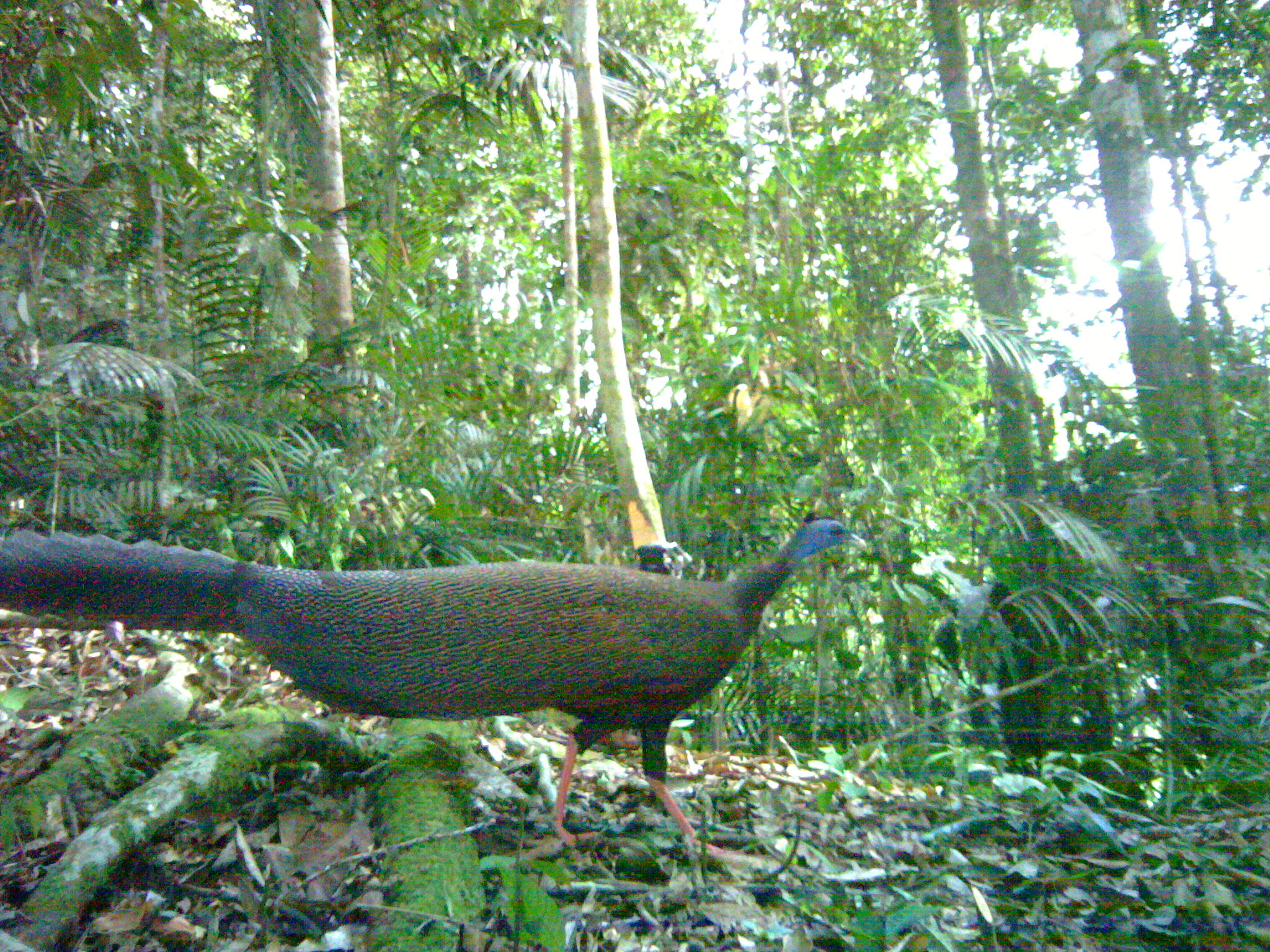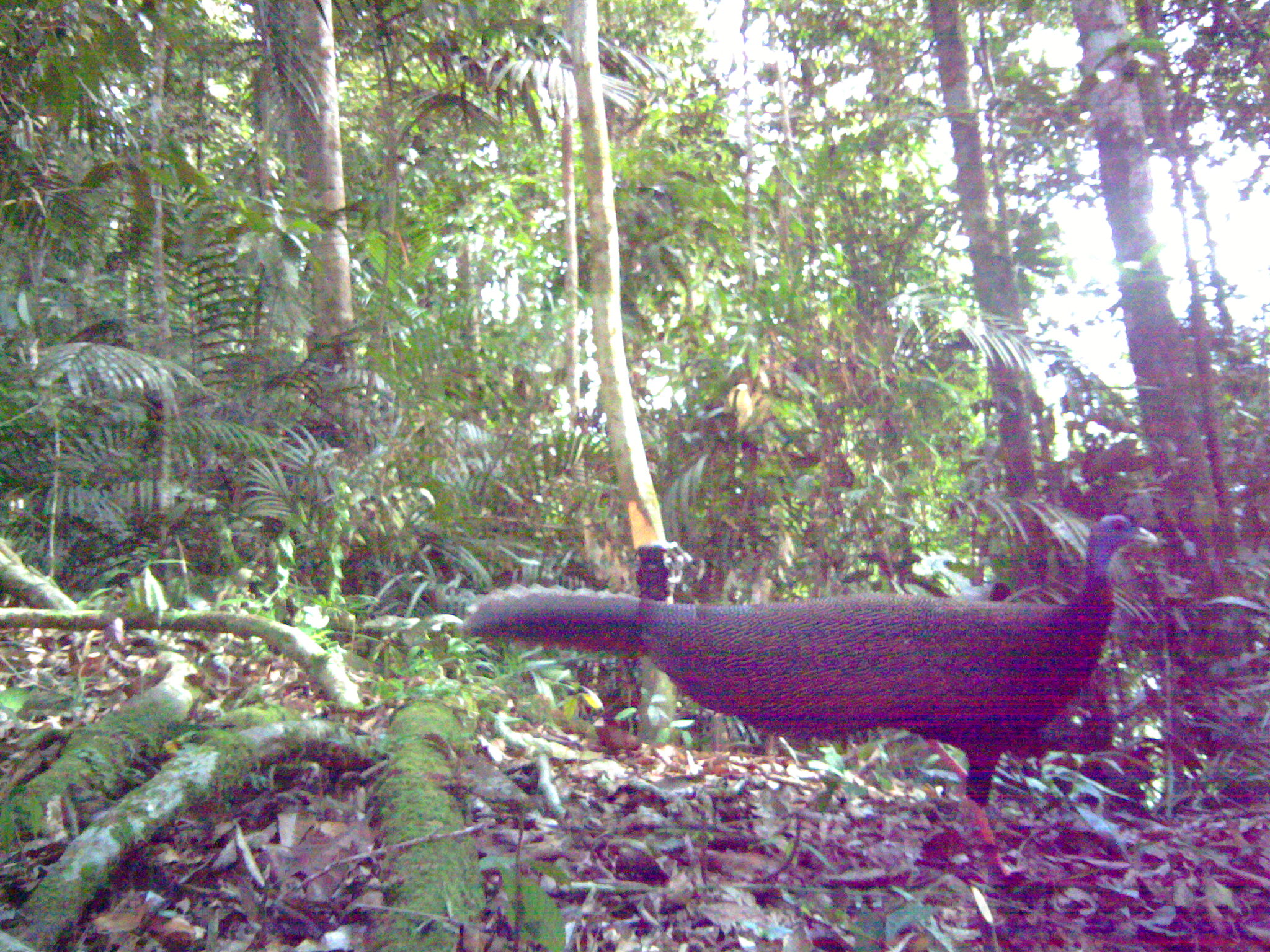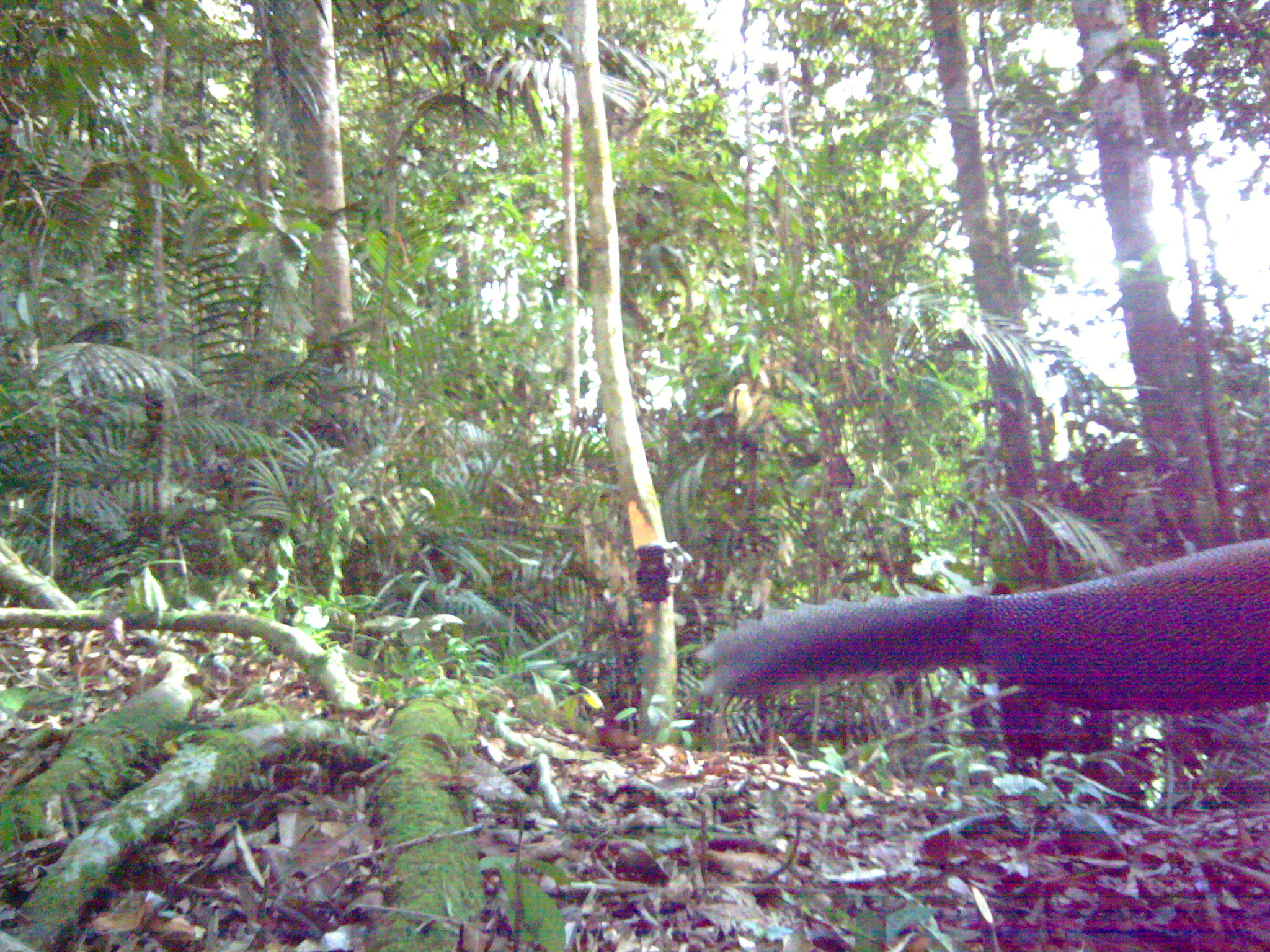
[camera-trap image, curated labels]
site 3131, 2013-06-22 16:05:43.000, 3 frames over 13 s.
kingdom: Animalia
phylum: Chordata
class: Aves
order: Galliformes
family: Phasianidae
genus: Argusianus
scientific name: Argusianus argus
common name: great argus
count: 1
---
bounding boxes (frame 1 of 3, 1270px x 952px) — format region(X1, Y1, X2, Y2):
argusianus argus: region(0, 508, 867, 871)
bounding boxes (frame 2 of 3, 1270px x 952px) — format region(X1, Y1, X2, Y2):
argusianus argus: region(458, 512, 1162, 885)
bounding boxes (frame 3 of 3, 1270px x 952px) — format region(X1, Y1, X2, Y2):
argusianus argus: region(704, 534, 1270, 835)